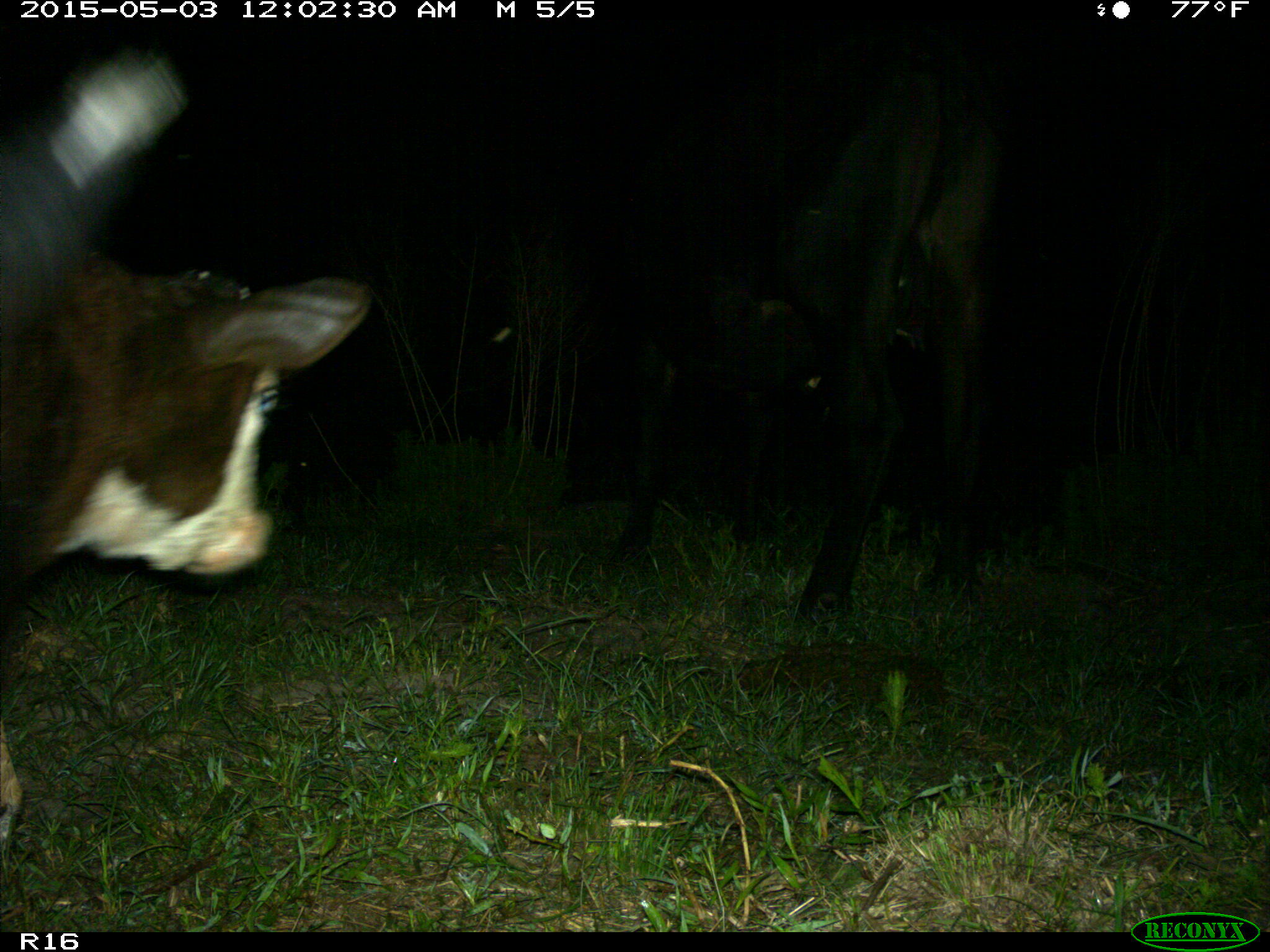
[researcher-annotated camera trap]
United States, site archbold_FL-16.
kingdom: Animalia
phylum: Chordata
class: Mammalia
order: Artiodactyla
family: Bovidae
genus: Bos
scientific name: Bos taurus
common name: domestic cow